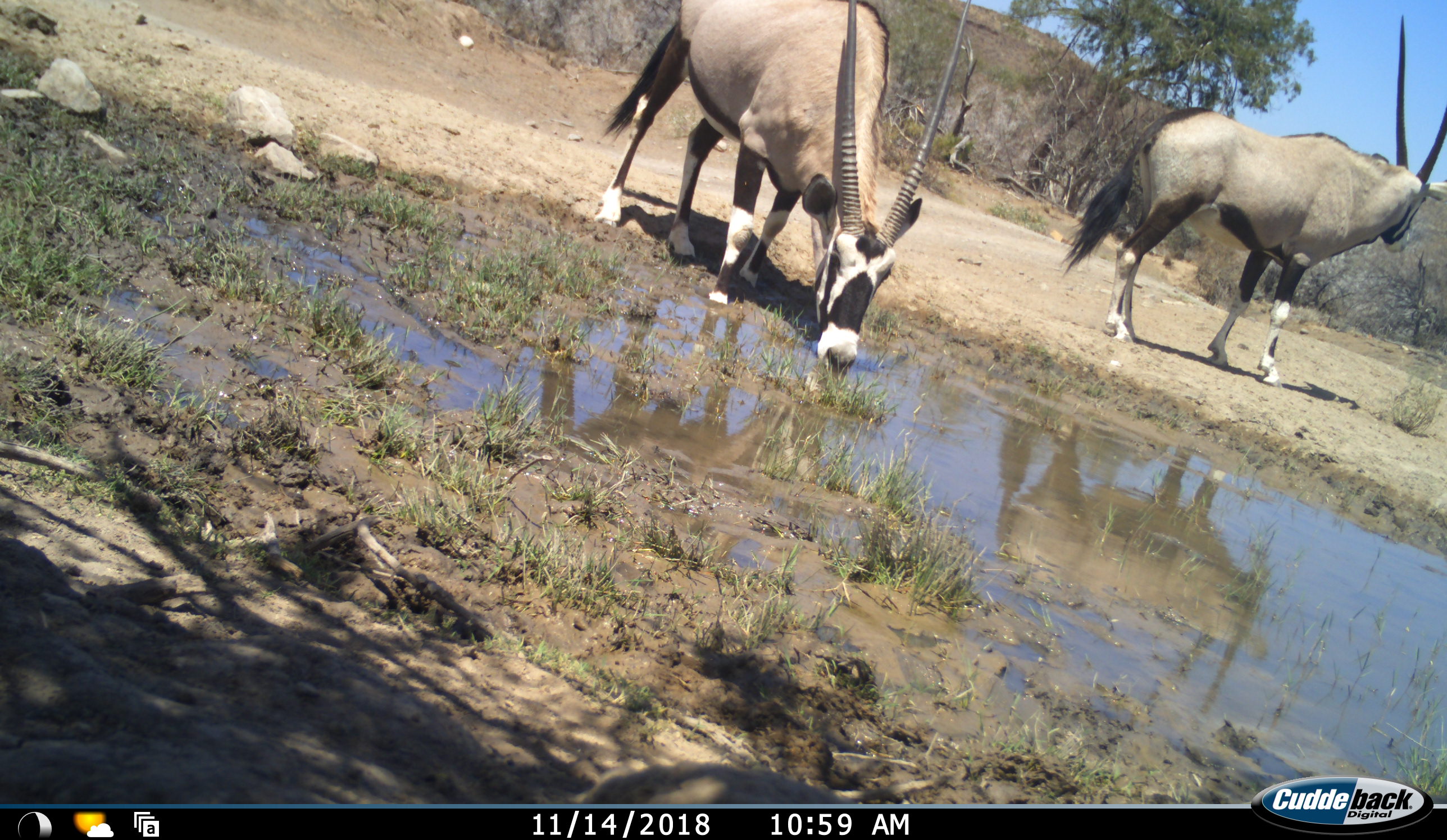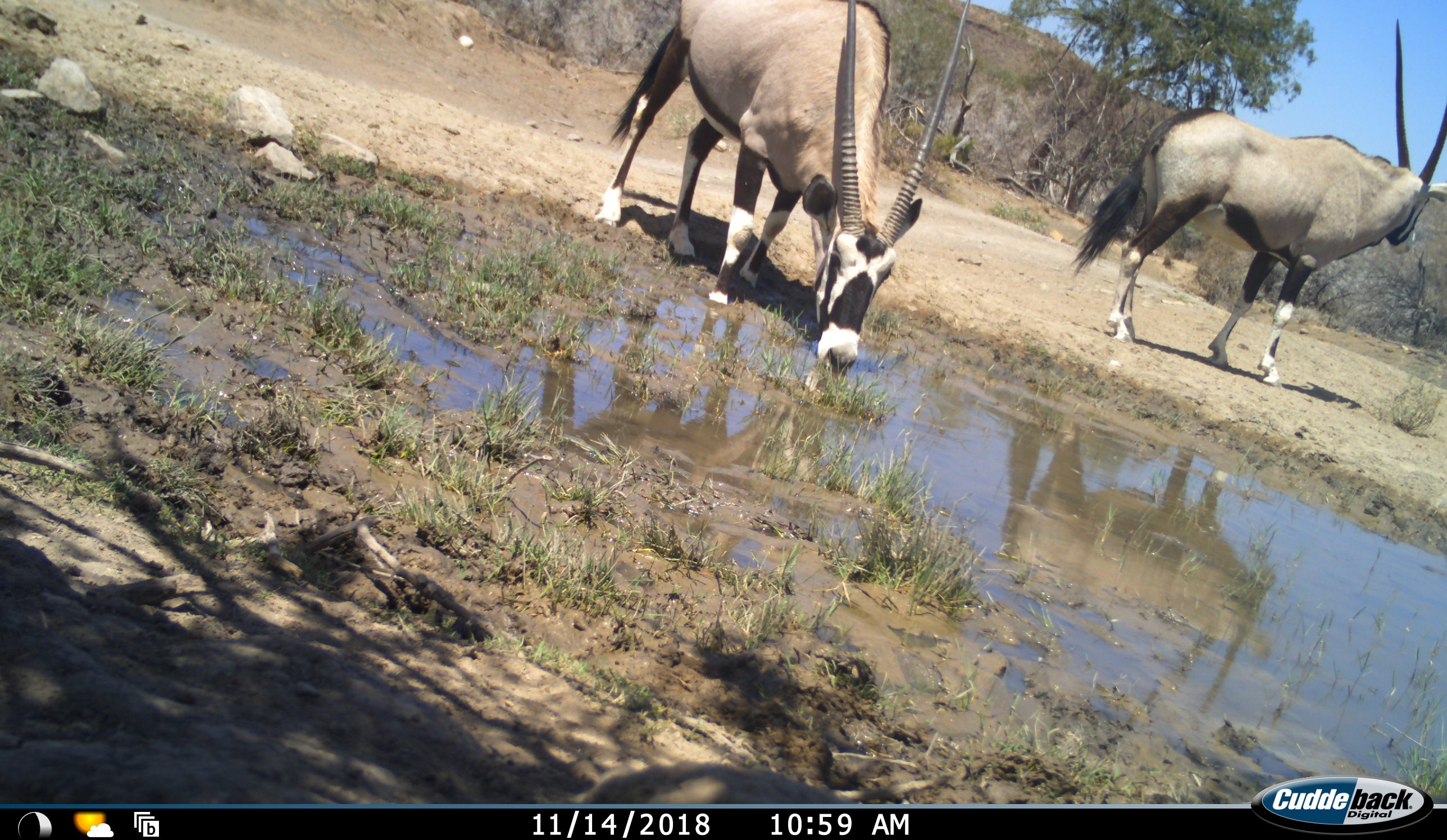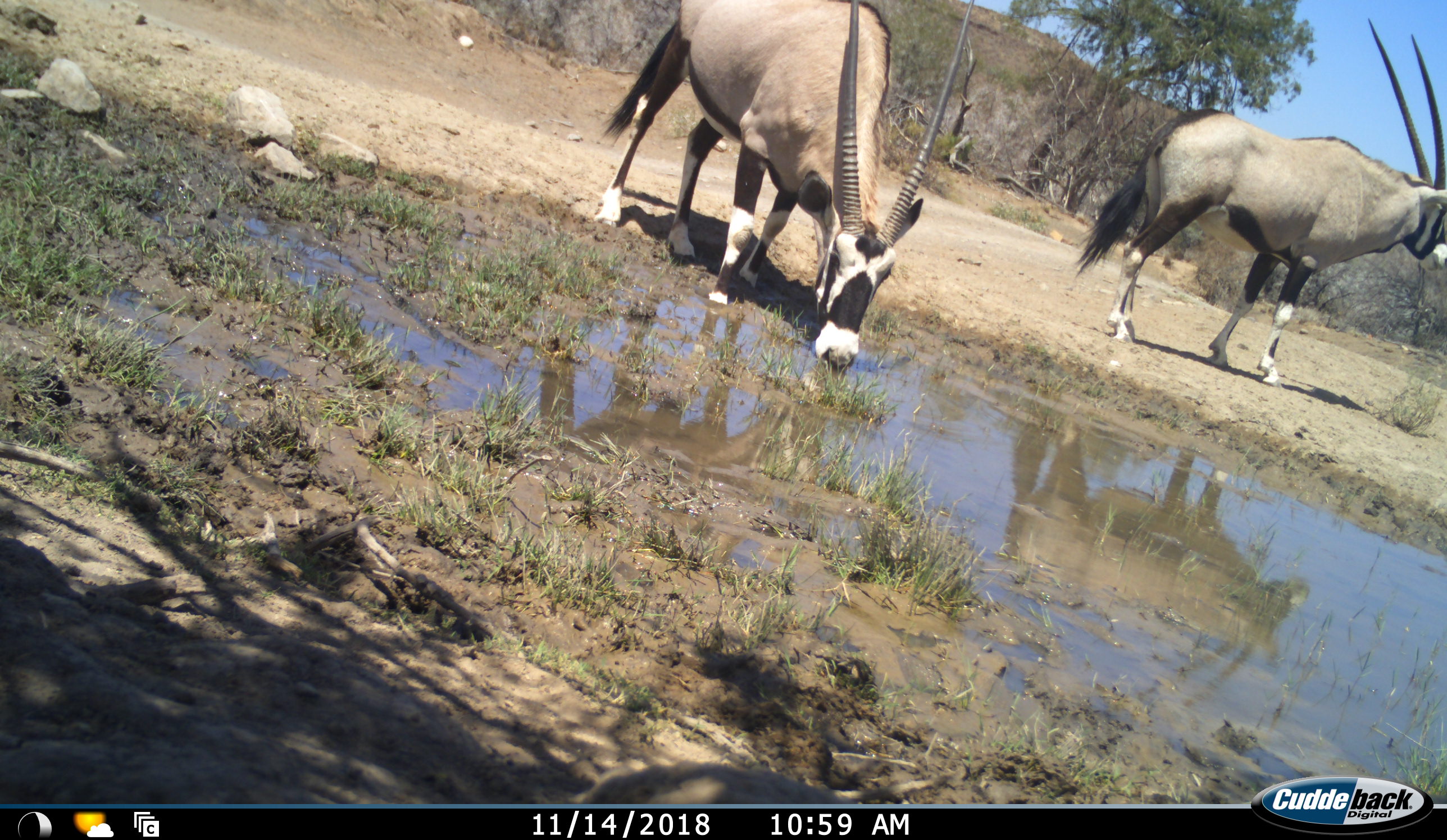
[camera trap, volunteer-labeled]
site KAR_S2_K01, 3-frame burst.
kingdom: Animalia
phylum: Chordata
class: Mammalia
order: Artiodactyla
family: Bovidae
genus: Oryx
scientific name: Oryx gazella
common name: gemsbok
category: oryx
Oryx (gemsbok) (Oryx gazella), count 2. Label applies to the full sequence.